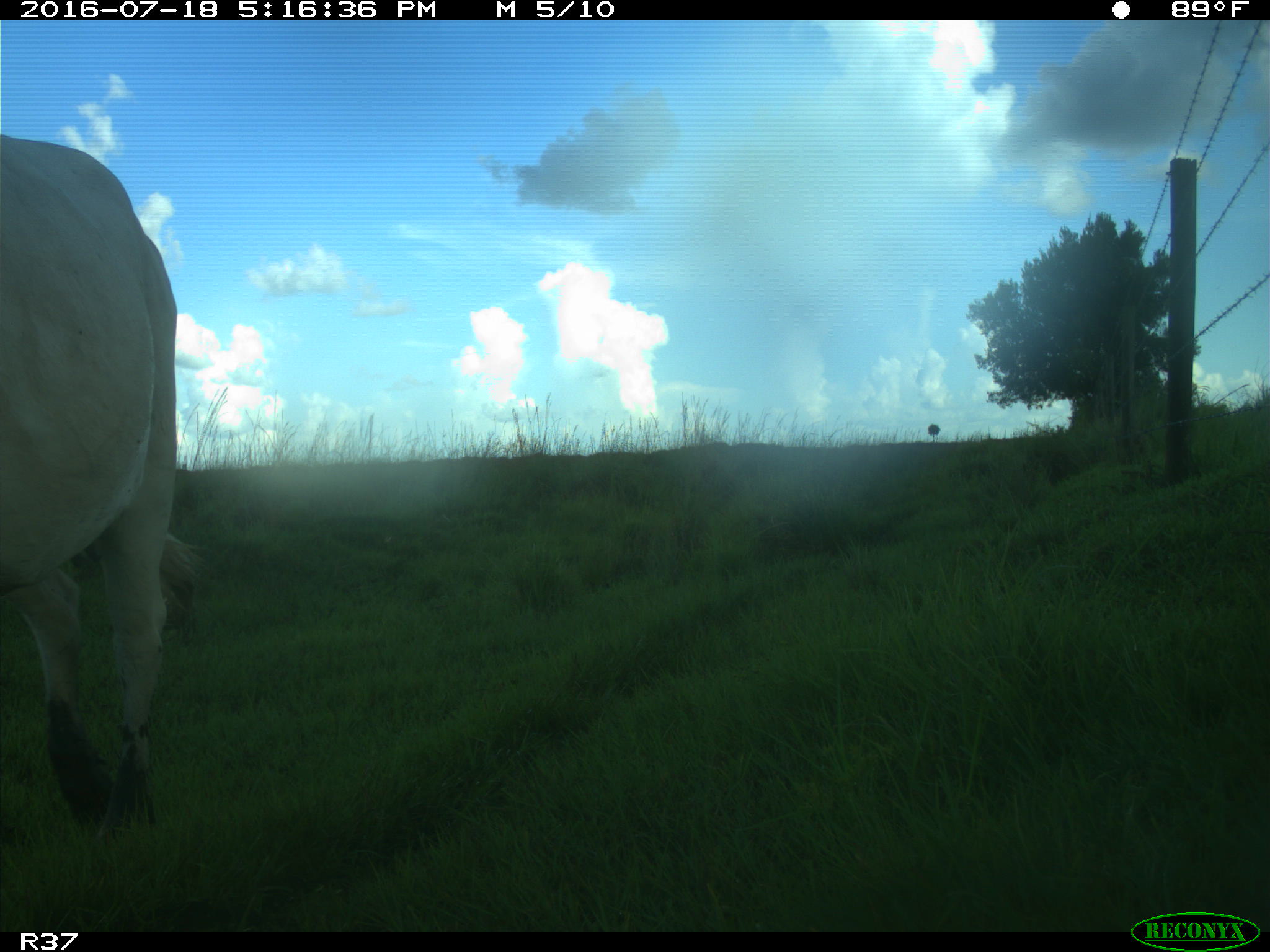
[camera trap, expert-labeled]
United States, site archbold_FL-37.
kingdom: Animalia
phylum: Chordata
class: Mammalia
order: Artiodactyla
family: Bovidae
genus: Bos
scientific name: Bos taurus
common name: domestic cow